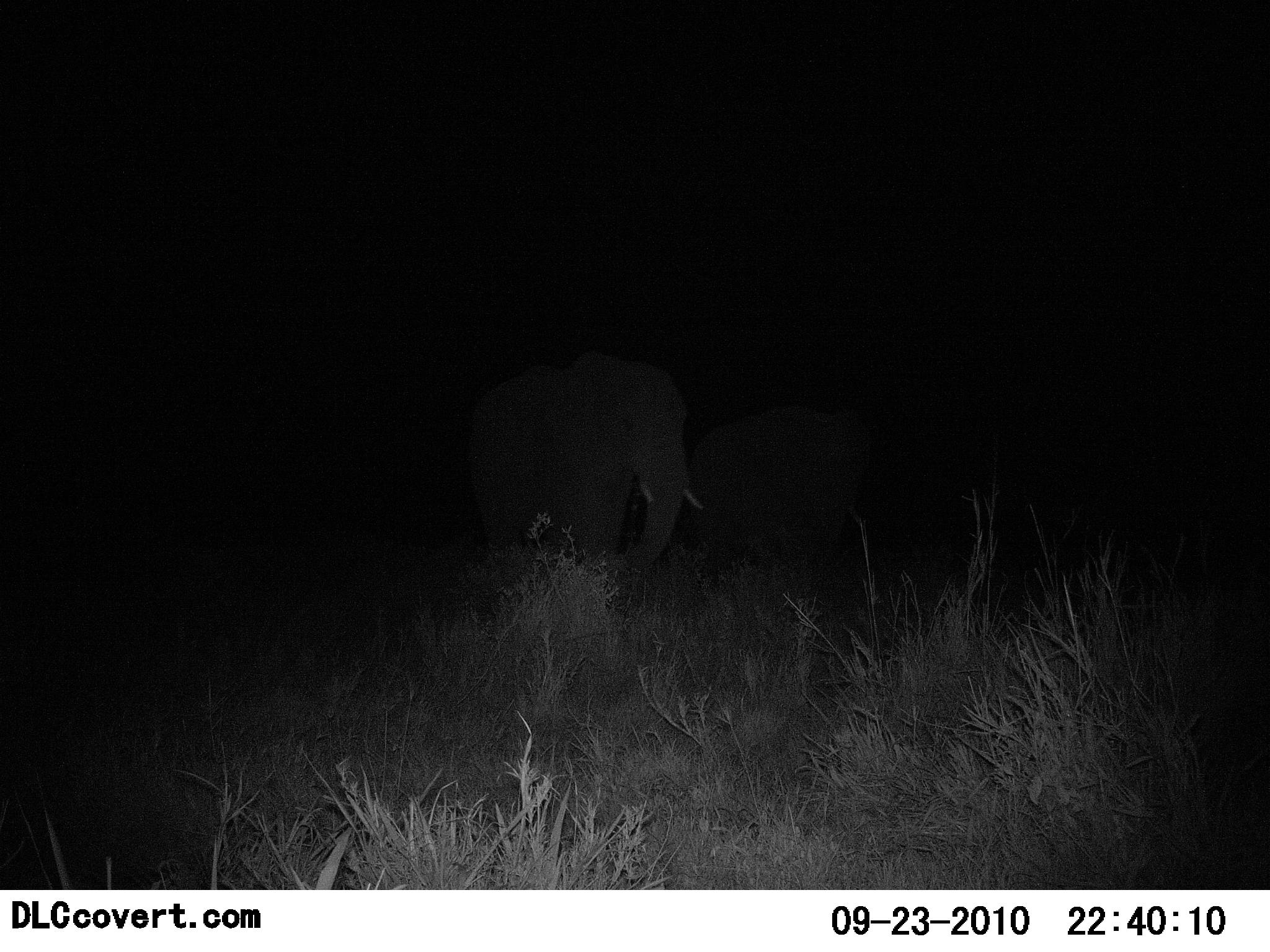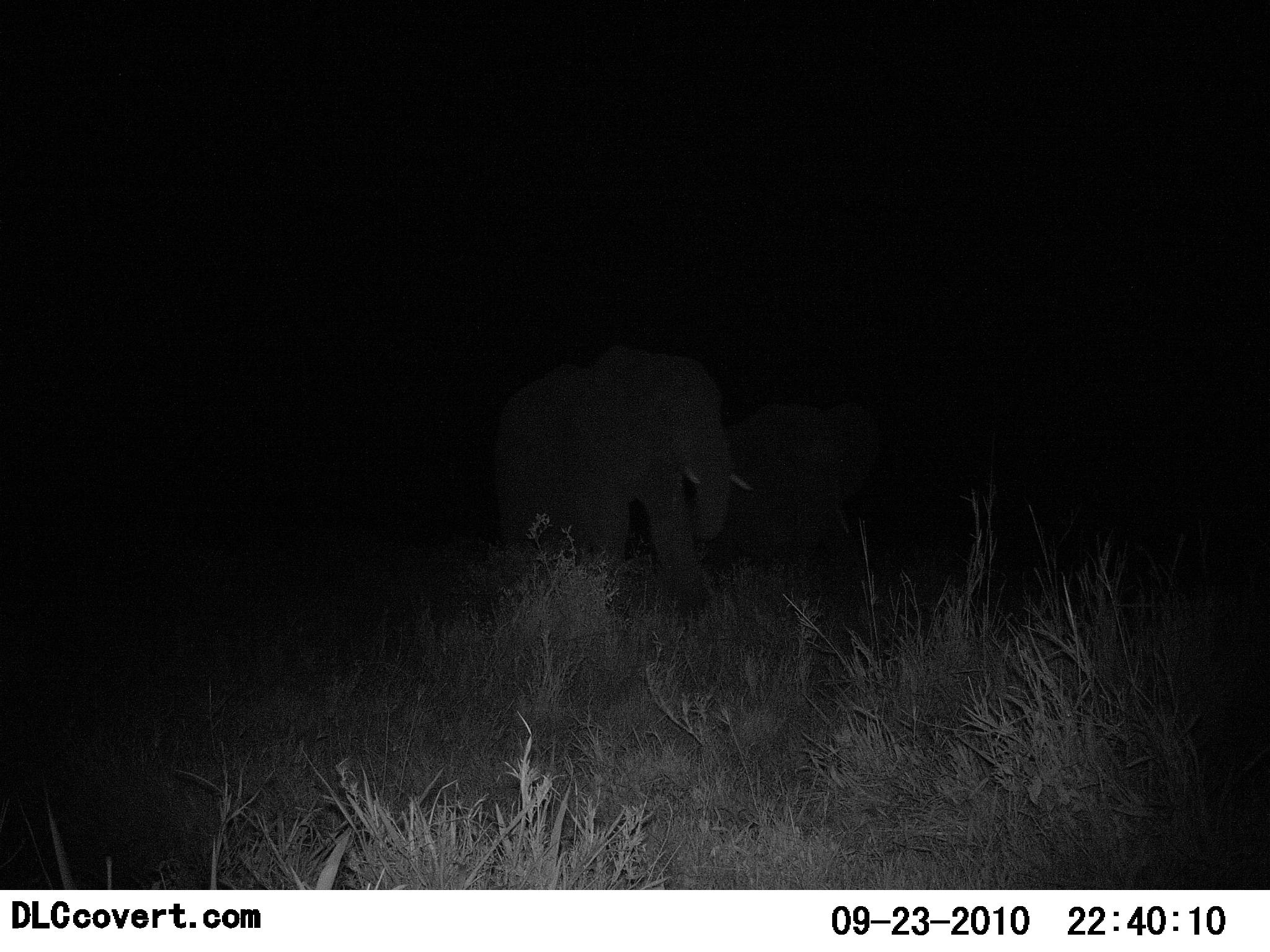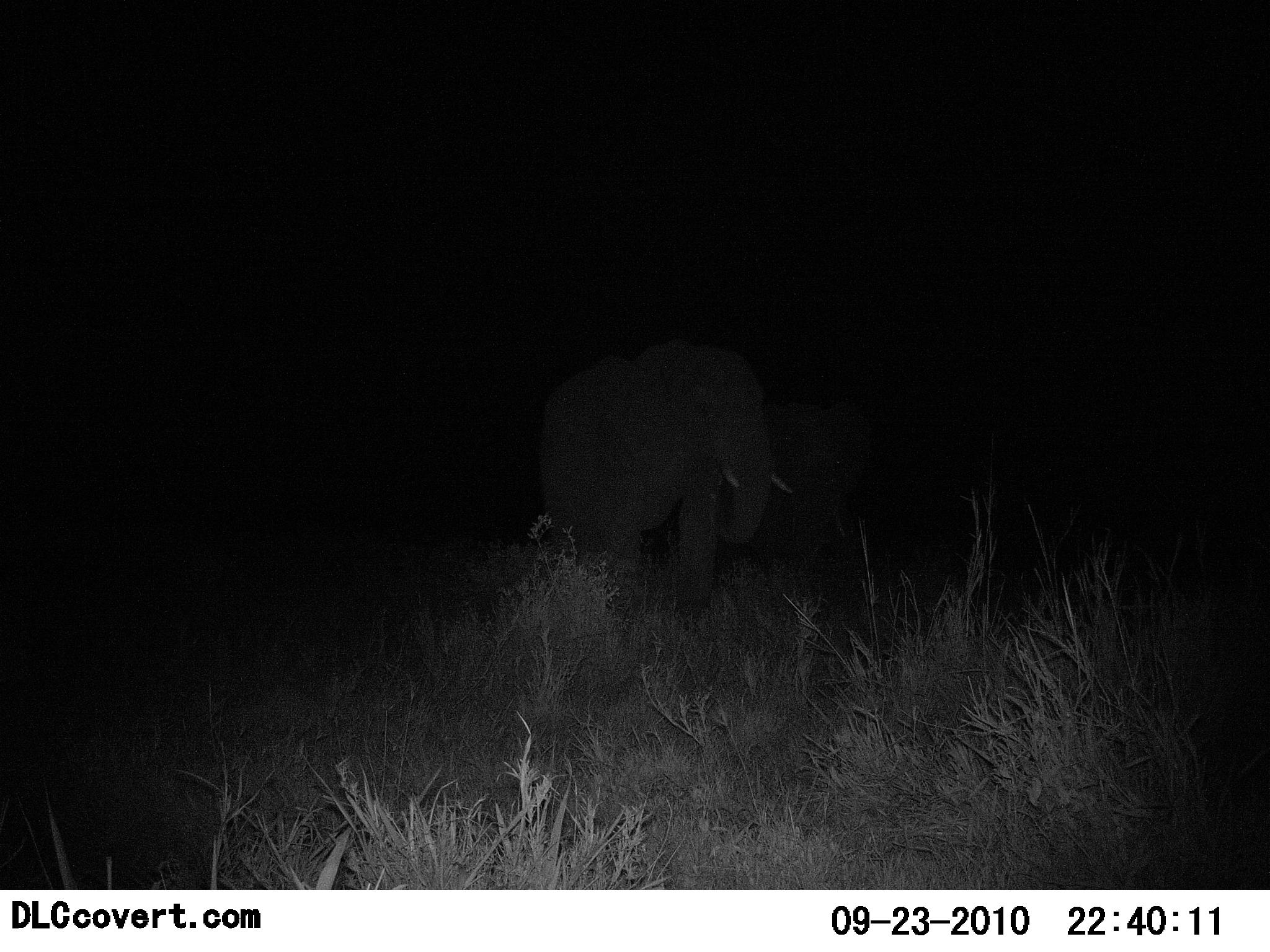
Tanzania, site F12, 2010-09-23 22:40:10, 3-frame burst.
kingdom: Animalia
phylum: Chordata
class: Mammalia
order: Proboscidea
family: Elephantidae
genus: Loxodonta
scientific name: Loxodonta africana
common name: african bush elephant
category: elephant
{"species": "elephant (african bush elephant) (Loxodonta africana)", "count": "1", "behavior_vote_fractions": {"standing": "8%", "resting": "0%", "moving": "100%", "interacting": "0%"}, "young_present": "0%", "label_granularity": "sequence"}